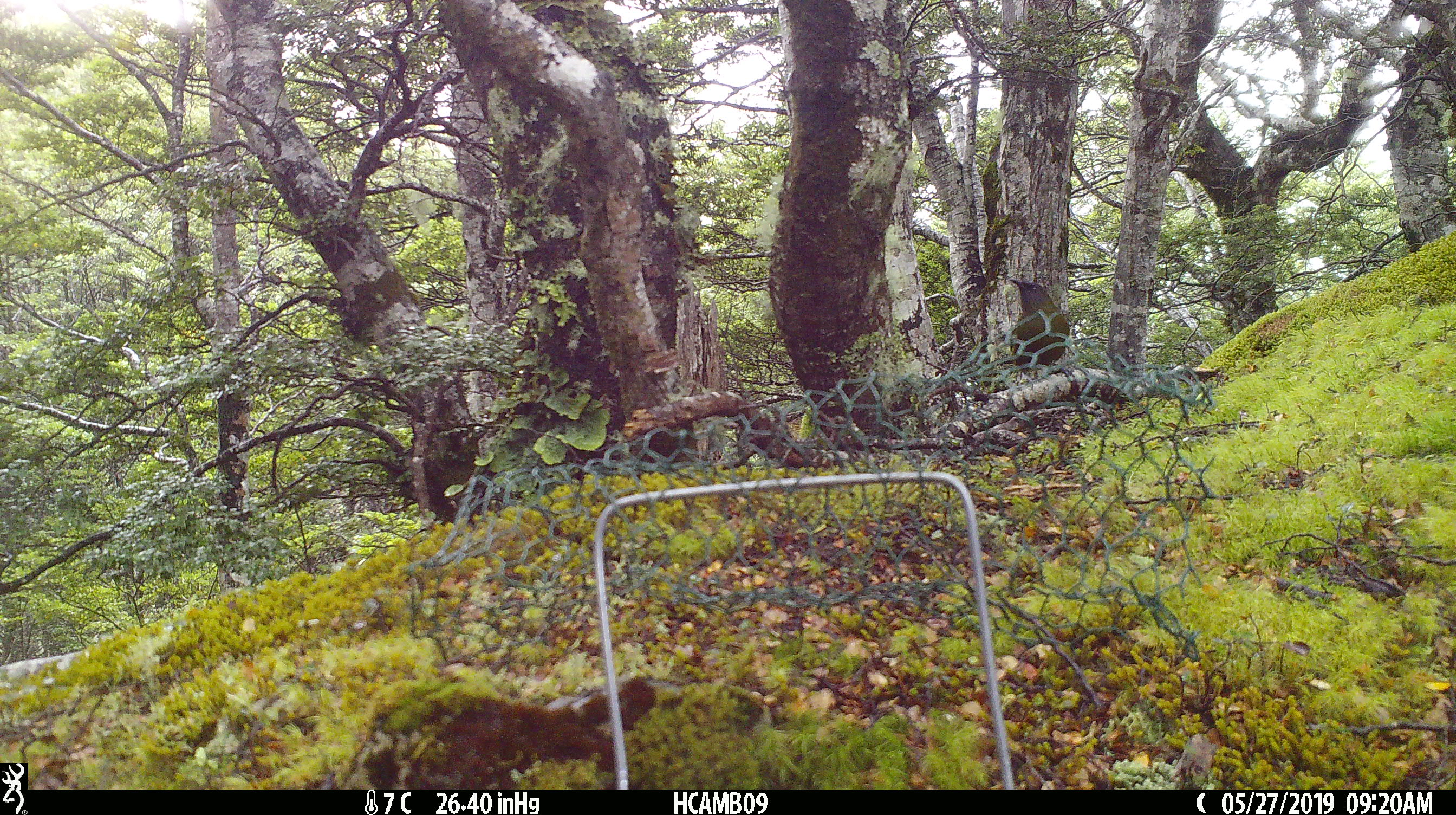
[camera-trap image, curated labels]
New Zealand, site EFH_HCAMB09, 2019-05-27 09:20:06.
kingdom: Animalia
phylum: Chordata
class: Aves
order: Passeriformes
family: Meliphagidae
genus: Anthornis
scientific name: Anthornis melanura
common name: new zealand bellbird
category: bellbird